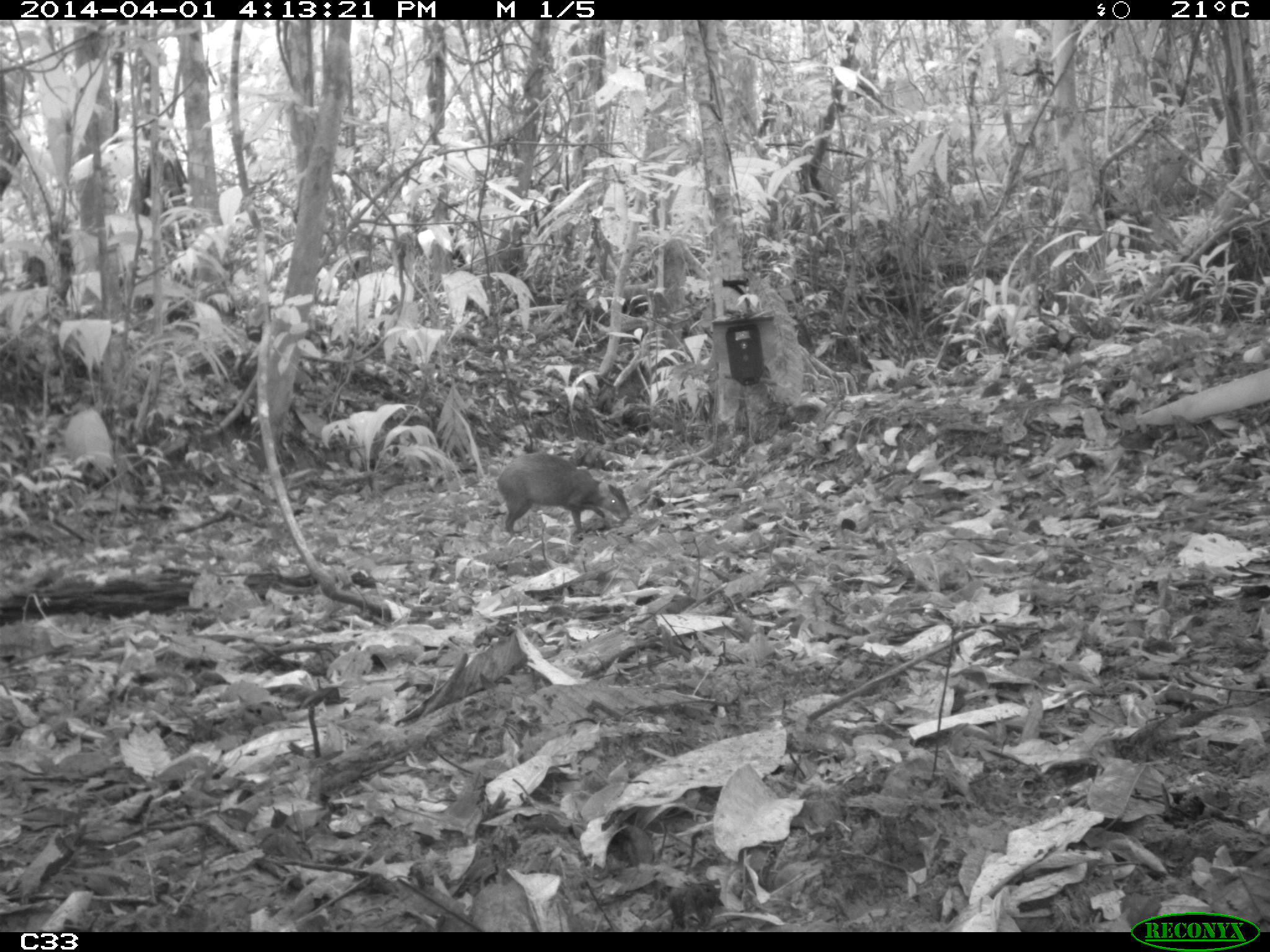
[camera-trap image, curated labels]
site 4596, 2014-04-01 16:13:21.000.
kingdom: Animalia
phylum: Chordata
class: Mammalia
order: Rodentia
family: Dasyproctidae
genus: Dasyprocta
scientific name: Dasyprocta leporina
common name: red-rumped agouti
Dasyprocta leporina (red-rumped agouti), count 1, age adult.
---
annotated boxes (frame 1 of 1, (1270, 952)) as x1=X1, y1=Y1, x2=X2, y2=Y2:
dasyprocta leporina: x1=495, y1=451, x2=631, y2=537